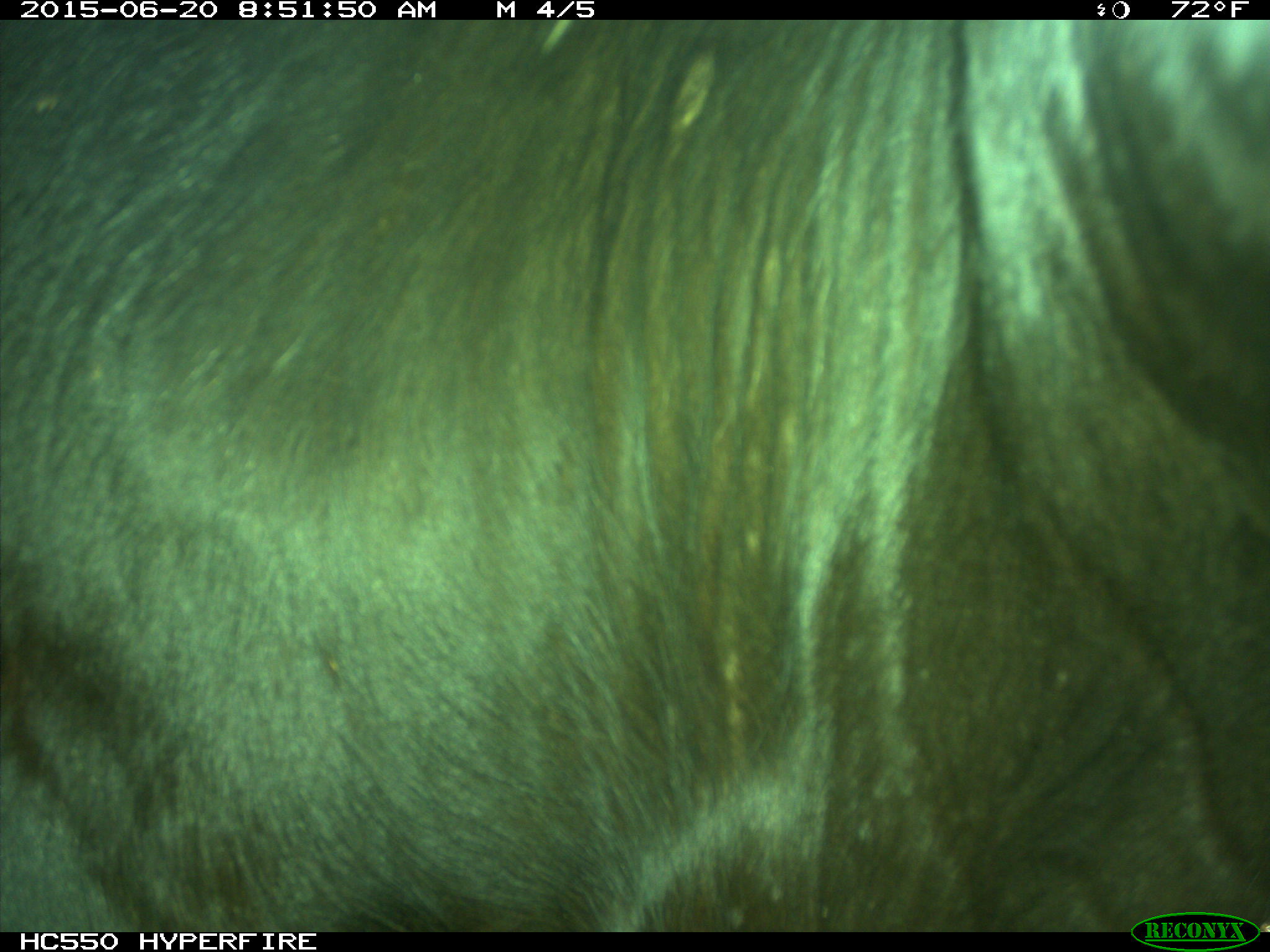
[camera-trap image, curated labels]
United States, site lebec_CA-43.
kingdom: Animalia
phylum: Chordata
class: Mammalia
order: Artiodactyla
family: Bovidae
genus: Bos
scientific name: Bos taurus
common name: domestic cow